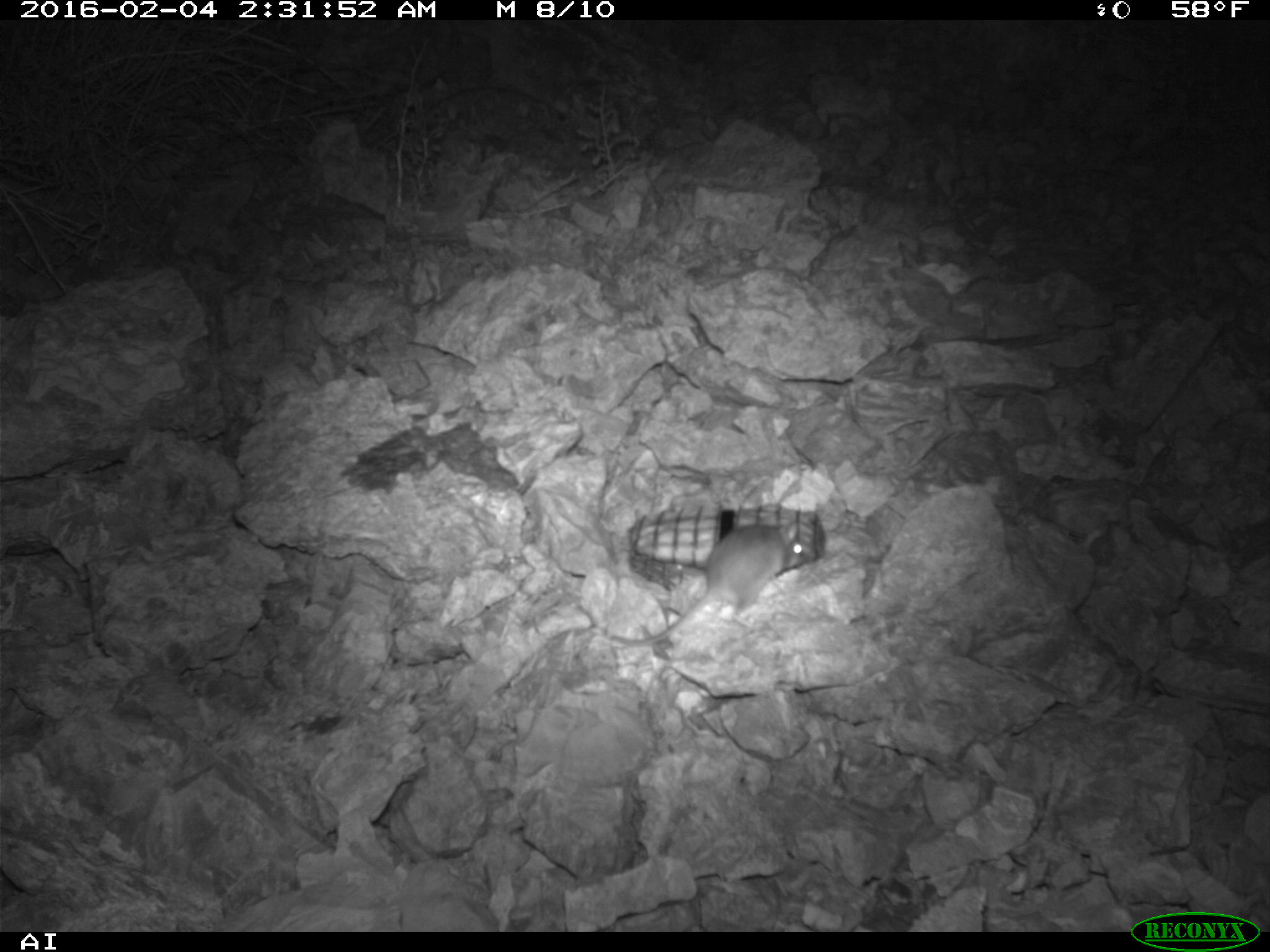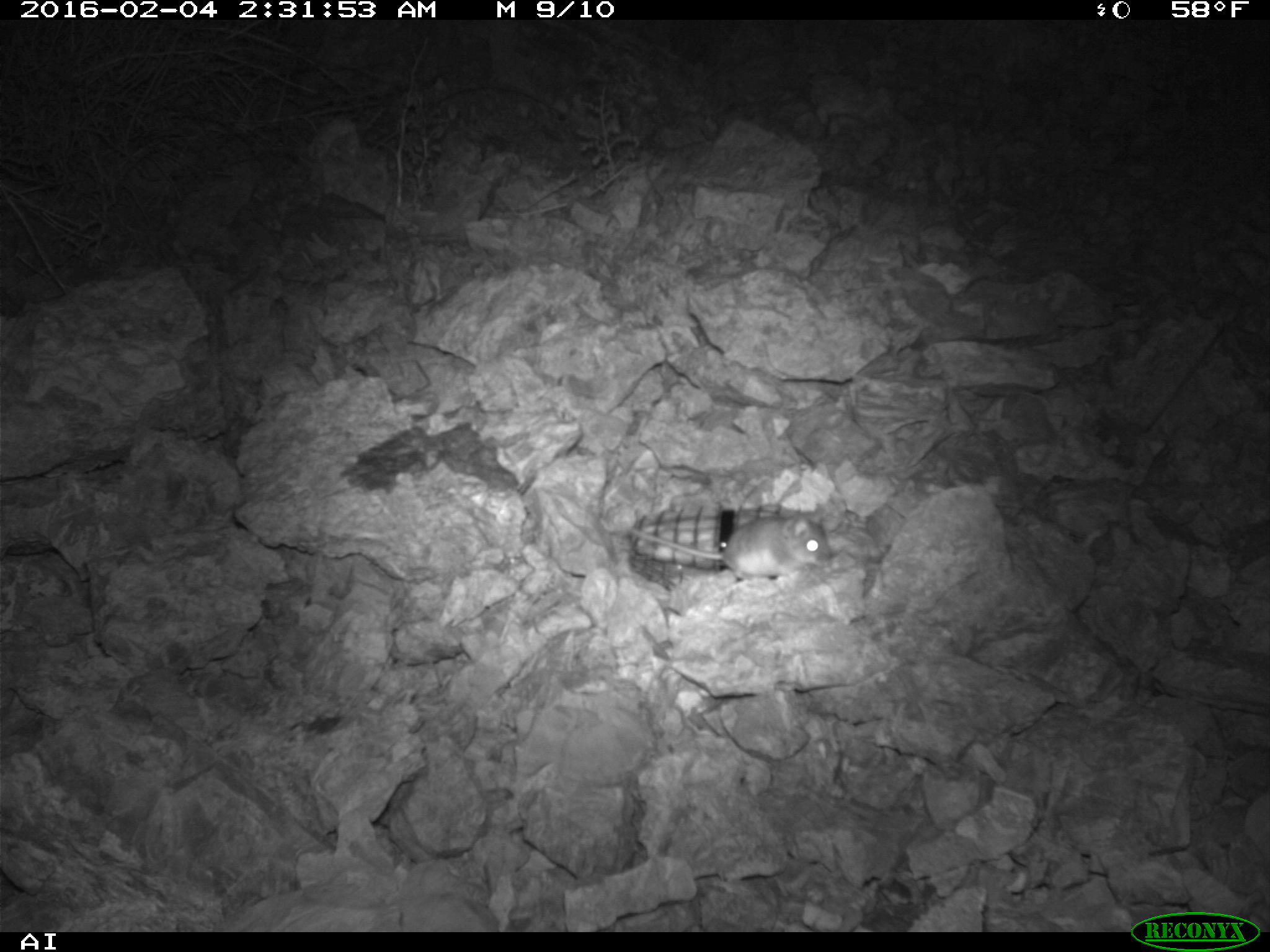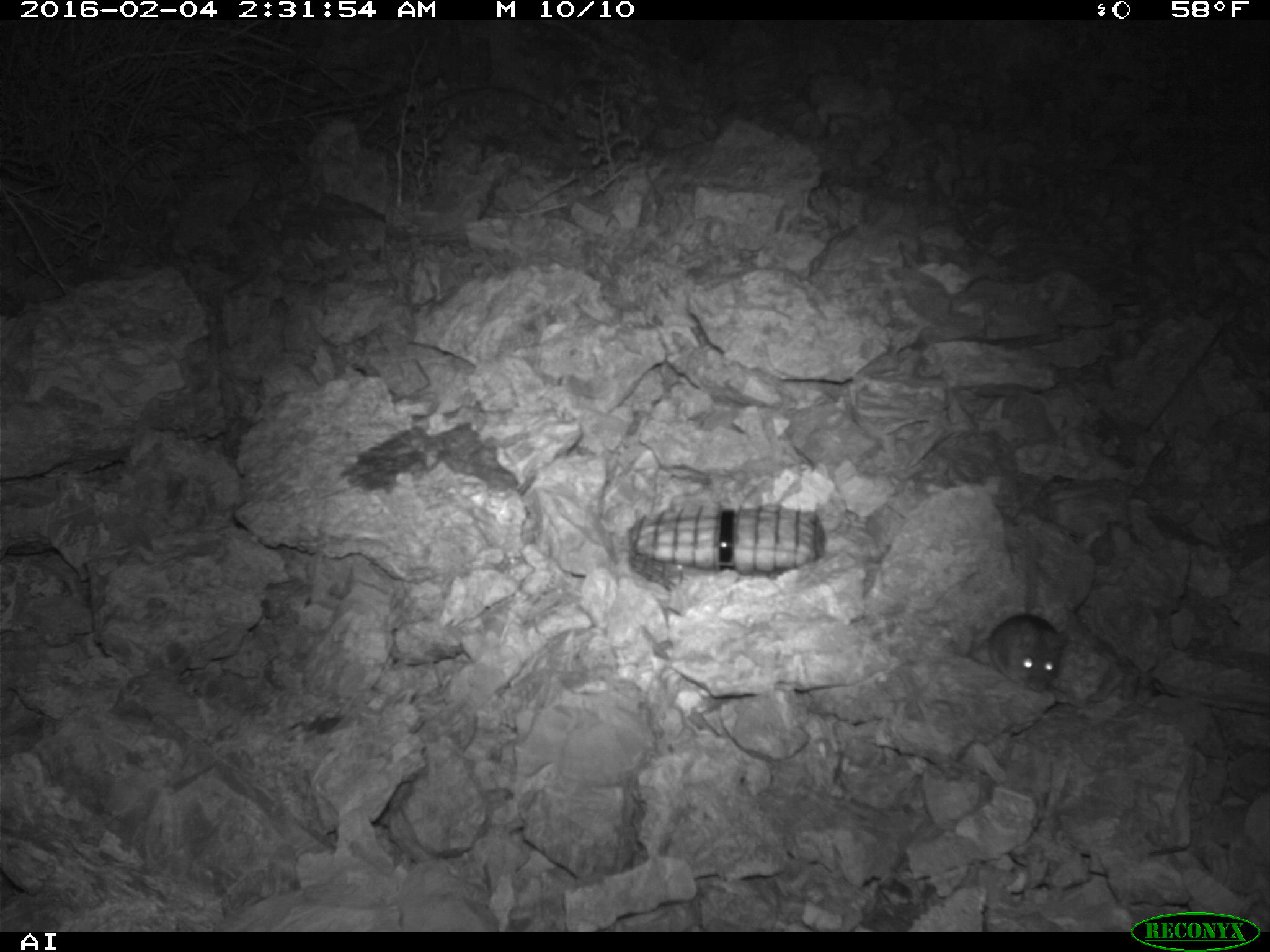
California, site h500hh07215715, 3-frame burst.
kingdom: Animalia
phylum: Chordata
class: Mammalia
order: Rodentia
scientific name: Rodentia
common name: rodent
Rodent (Rodentia).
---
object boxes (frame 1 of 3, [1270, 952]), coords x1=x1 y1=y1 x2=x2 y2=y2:
rodent: x1=608 y1=514 x2=809 y2=647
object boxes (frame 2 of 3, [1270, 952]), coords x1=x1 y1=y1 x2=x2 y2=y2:
rodent: x1=626 y1=510 x2=832 y2=580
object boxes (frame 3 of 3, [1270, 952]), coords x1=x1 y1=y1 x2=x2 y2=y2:
rodent: x1=971 y1=537 x2=1070 y2=691